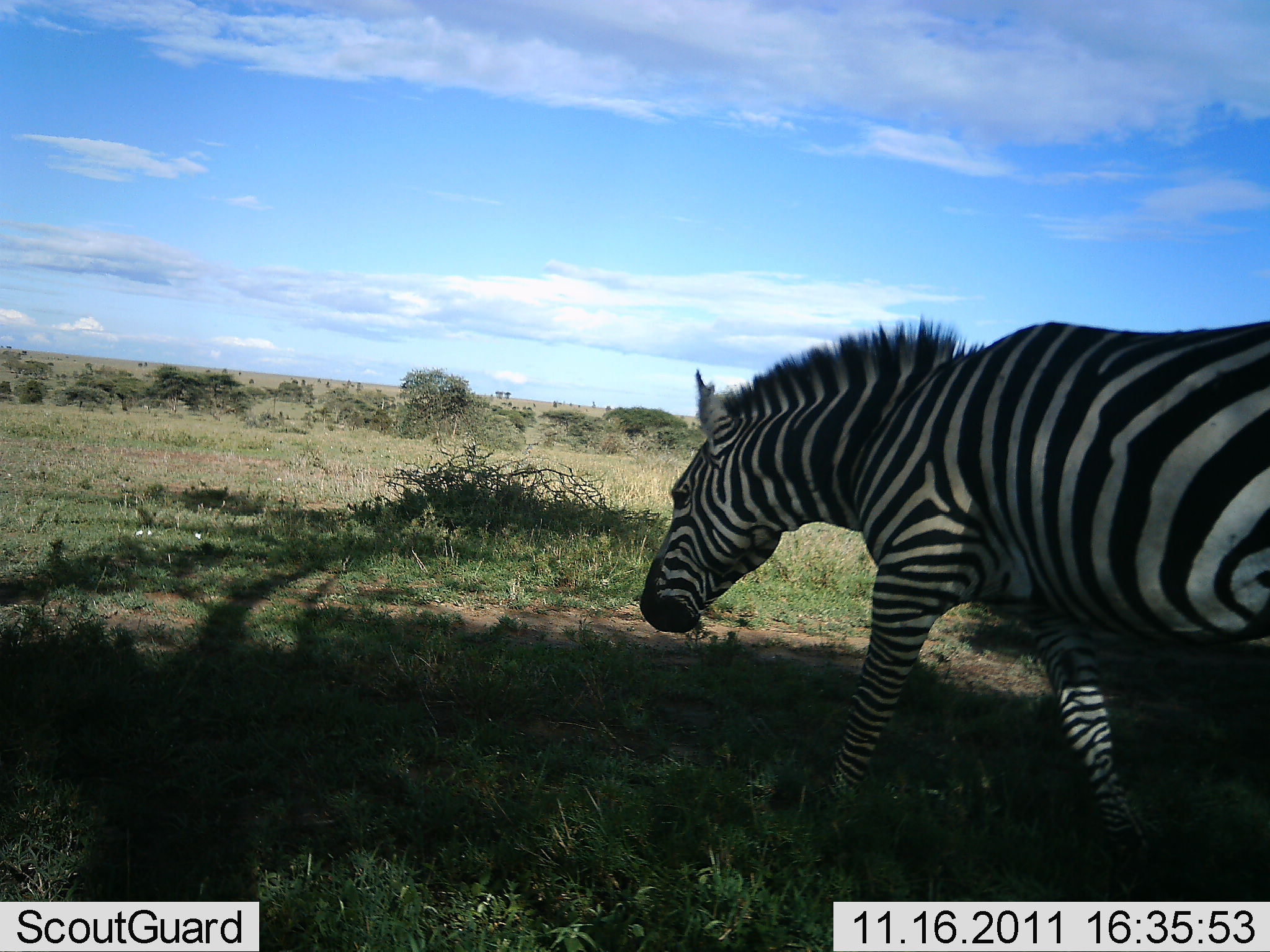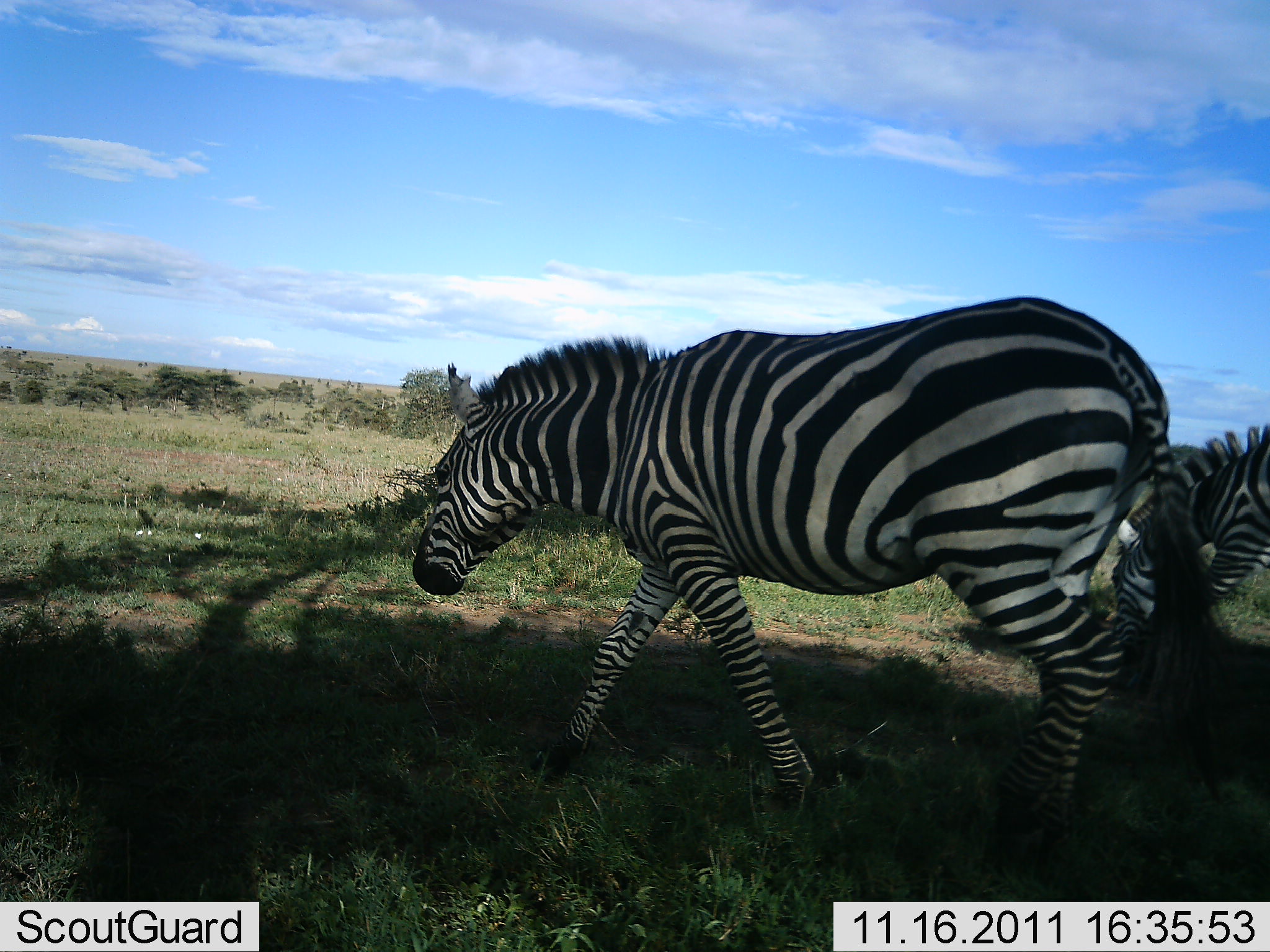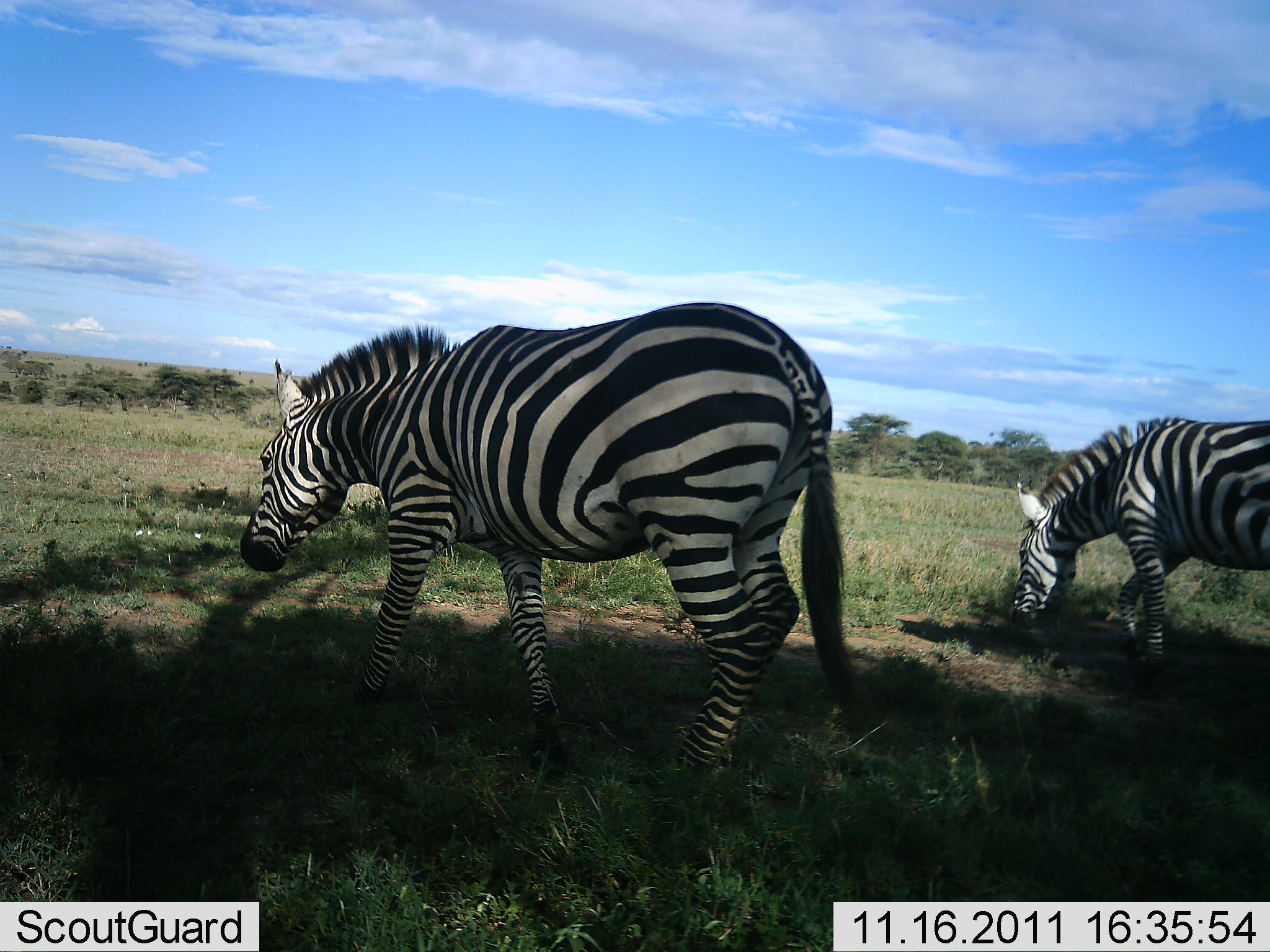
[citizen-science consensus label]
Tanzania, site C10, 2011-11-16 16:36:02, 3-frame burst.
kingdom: Animalia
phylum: Chordata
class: Mammalia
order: Perissodactyla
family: Equidae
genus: Equus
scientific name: Equus quagga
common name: plains zebra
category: zebra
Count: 2.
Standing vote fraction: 14%.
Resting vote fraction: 0%.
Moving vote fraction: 93%.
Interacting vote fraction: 0%.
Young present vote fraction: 0%.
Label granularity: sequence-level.